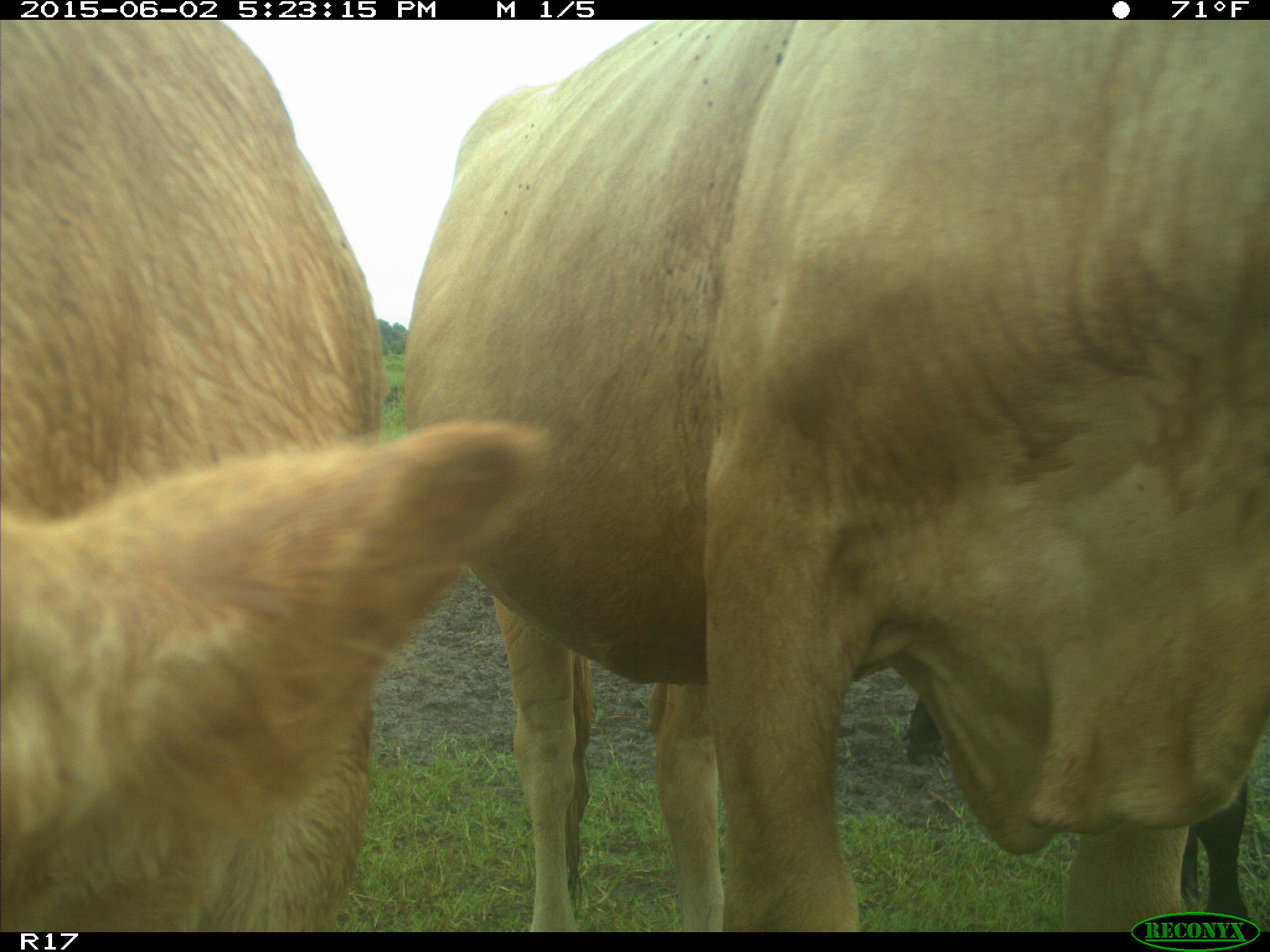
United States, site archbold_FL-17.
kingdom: Animalia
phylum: Chordata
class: Mammalia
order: Artiodactyla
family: Bovidae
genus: Bos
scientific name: Bos taurus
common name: domestic cow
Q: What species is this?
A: Bos taurus (domestic cow).